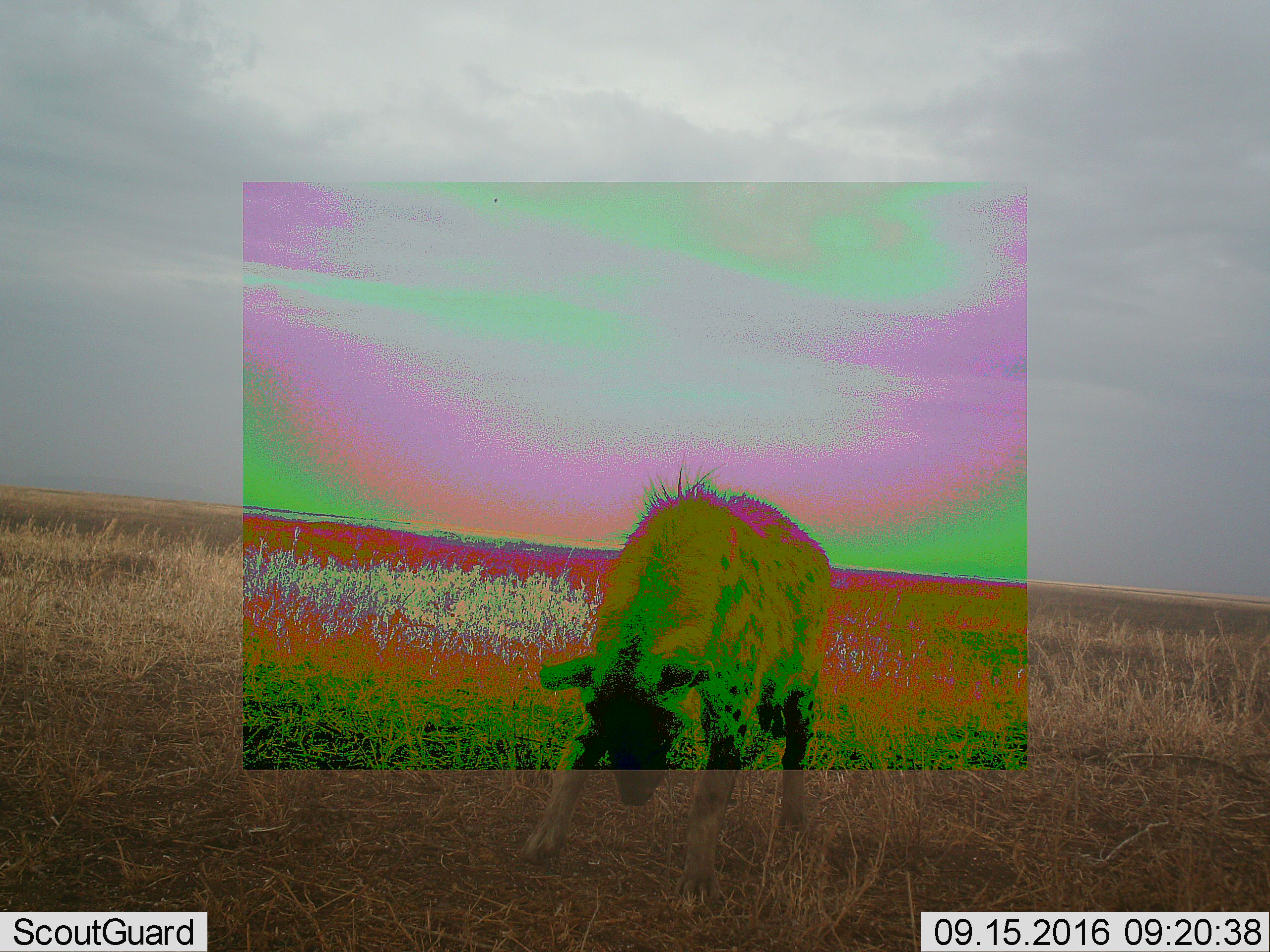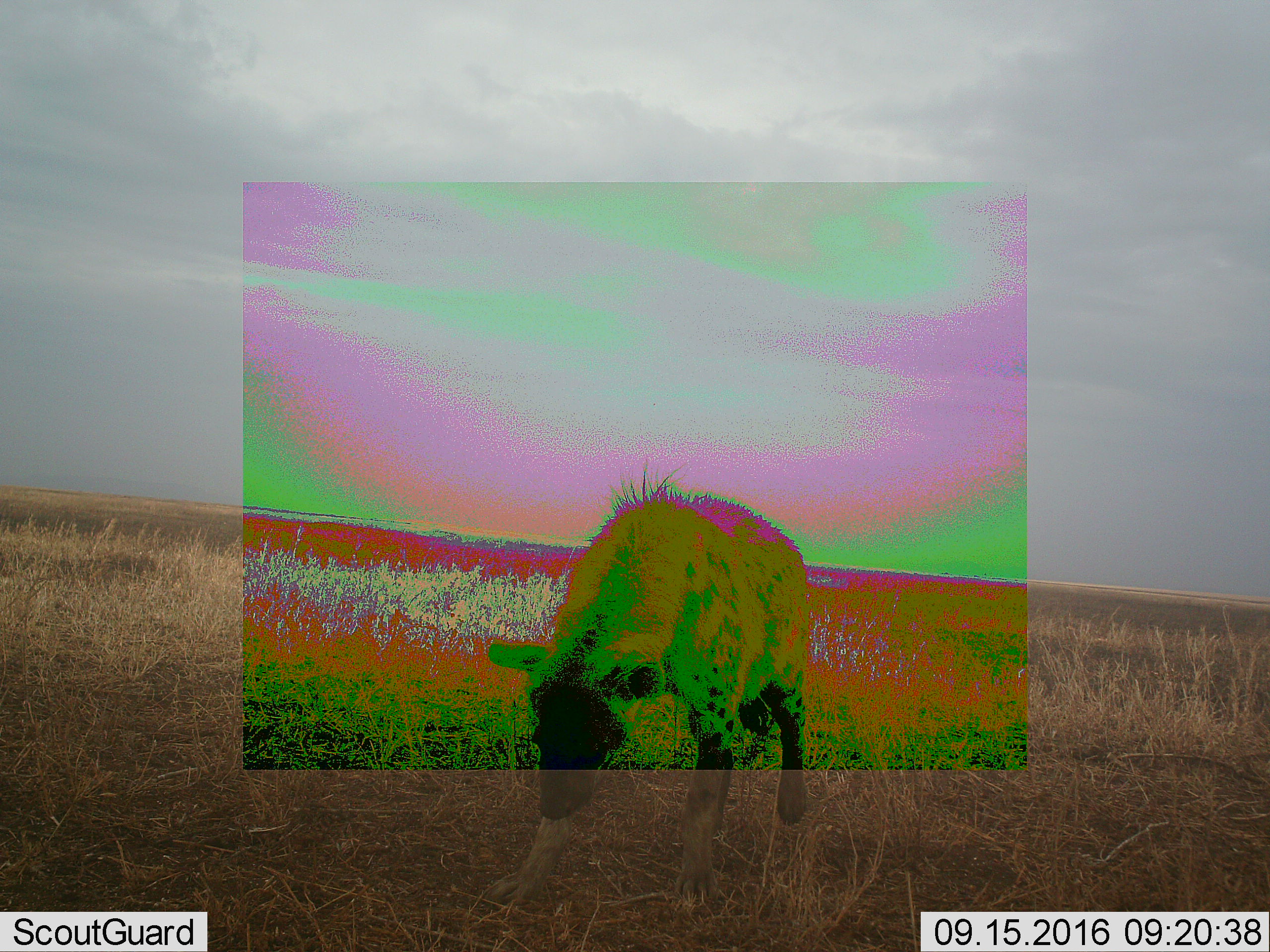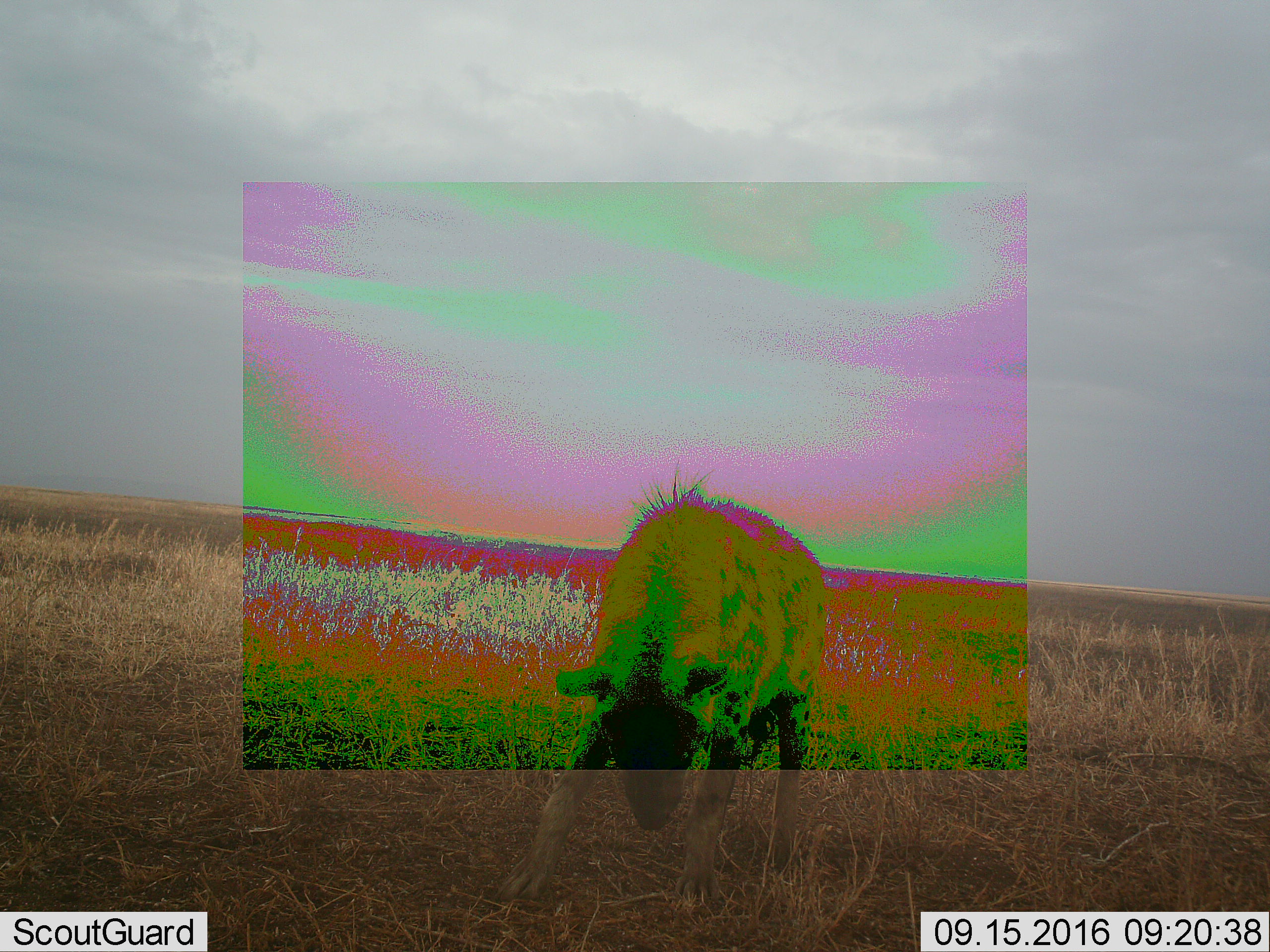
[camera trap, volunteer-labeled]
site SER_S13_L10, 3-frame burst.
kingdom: Animalia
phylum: Chordata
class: Mammalia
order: Carnivora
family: Hyaenidae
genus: Crocuta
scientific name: Crocuta crocuta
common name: spotted hyena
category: hyenaspotted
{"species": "hyenaspotted (spotted hyena) (Crocuta crocuta)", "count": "1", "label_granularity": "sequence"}